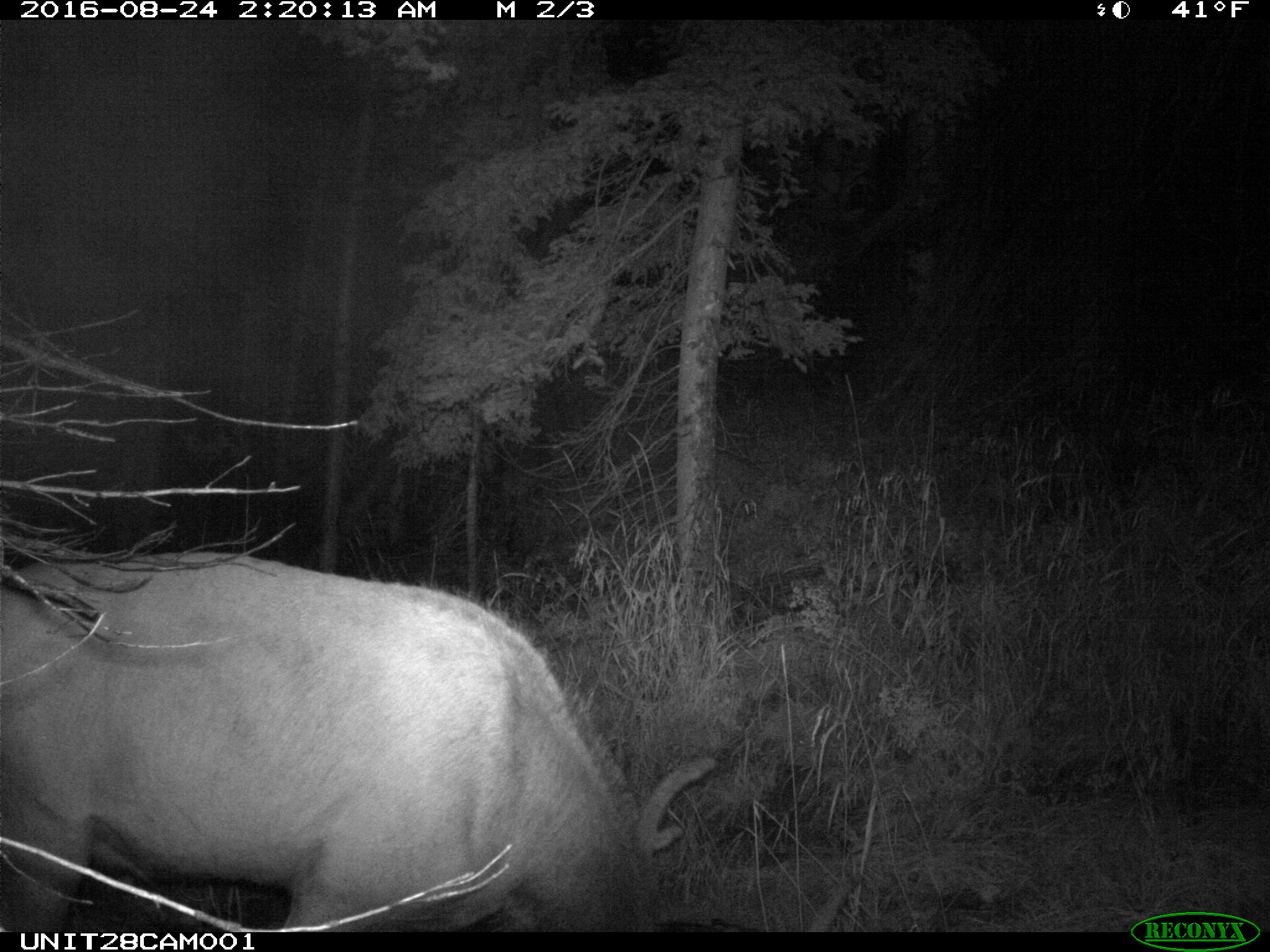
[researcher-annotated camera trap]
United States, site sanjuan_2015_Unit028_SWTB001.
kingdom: Animalia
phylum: Chordata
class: Mammalia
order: Artiodactyla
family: Cervidae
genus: Cervus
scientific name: Cervus elaphus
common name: red deer